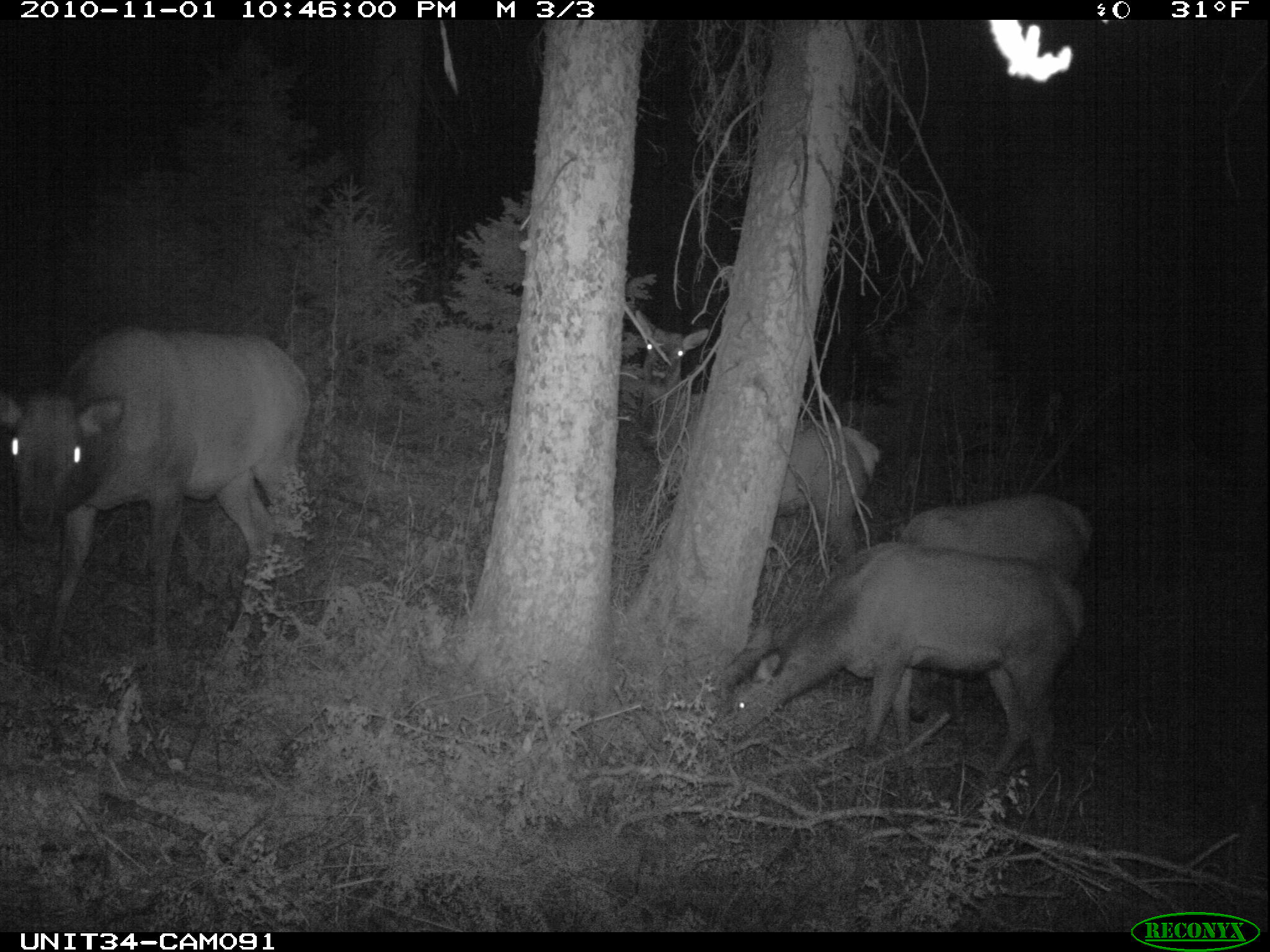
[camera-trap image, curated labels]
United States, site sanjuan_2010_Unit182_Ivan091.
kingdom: Animalia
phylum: Chordata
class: Mammalia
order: Artiodactyla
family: Cervidae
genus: Cervus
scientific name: Cervus elaphus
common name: red deer